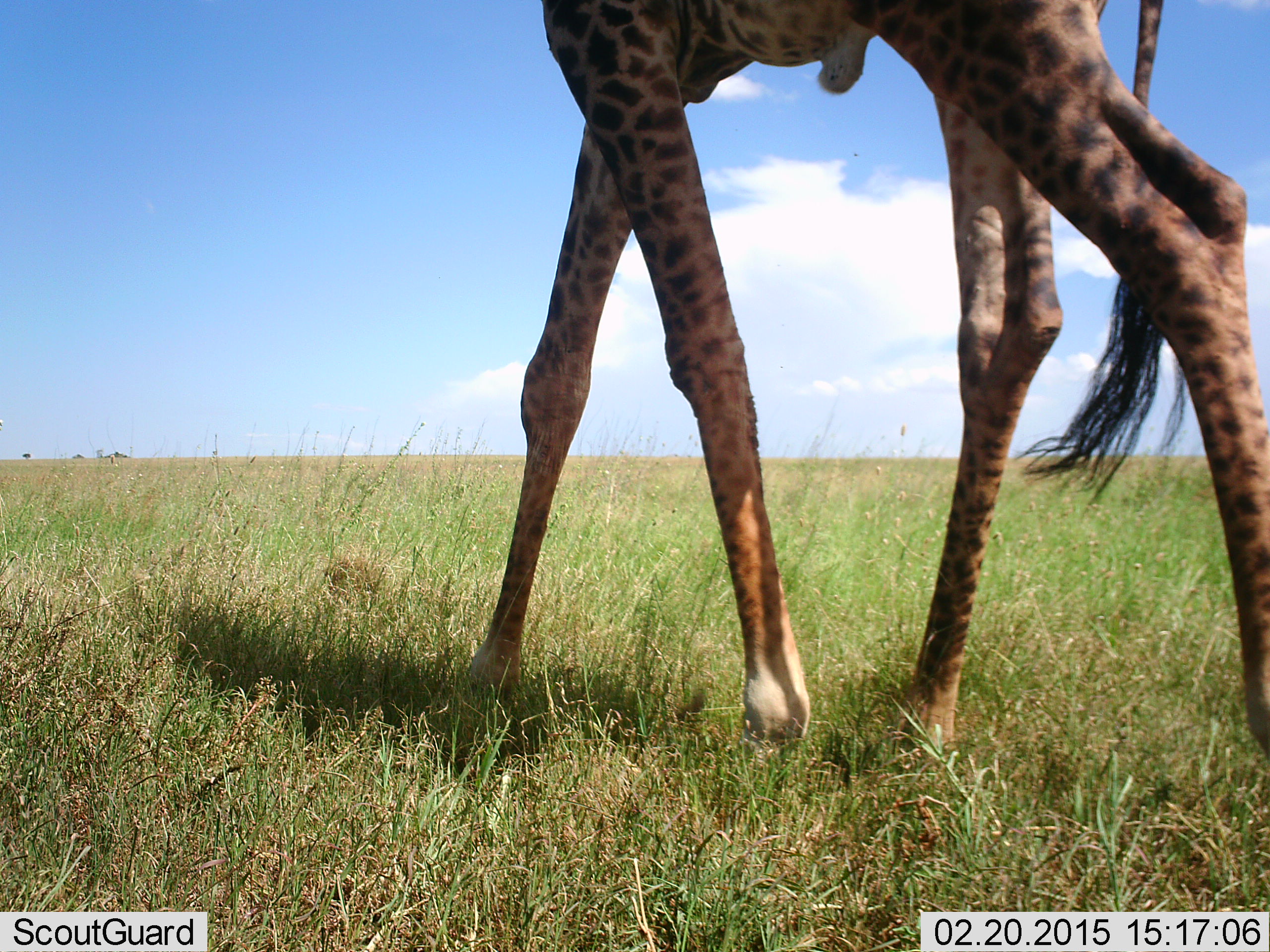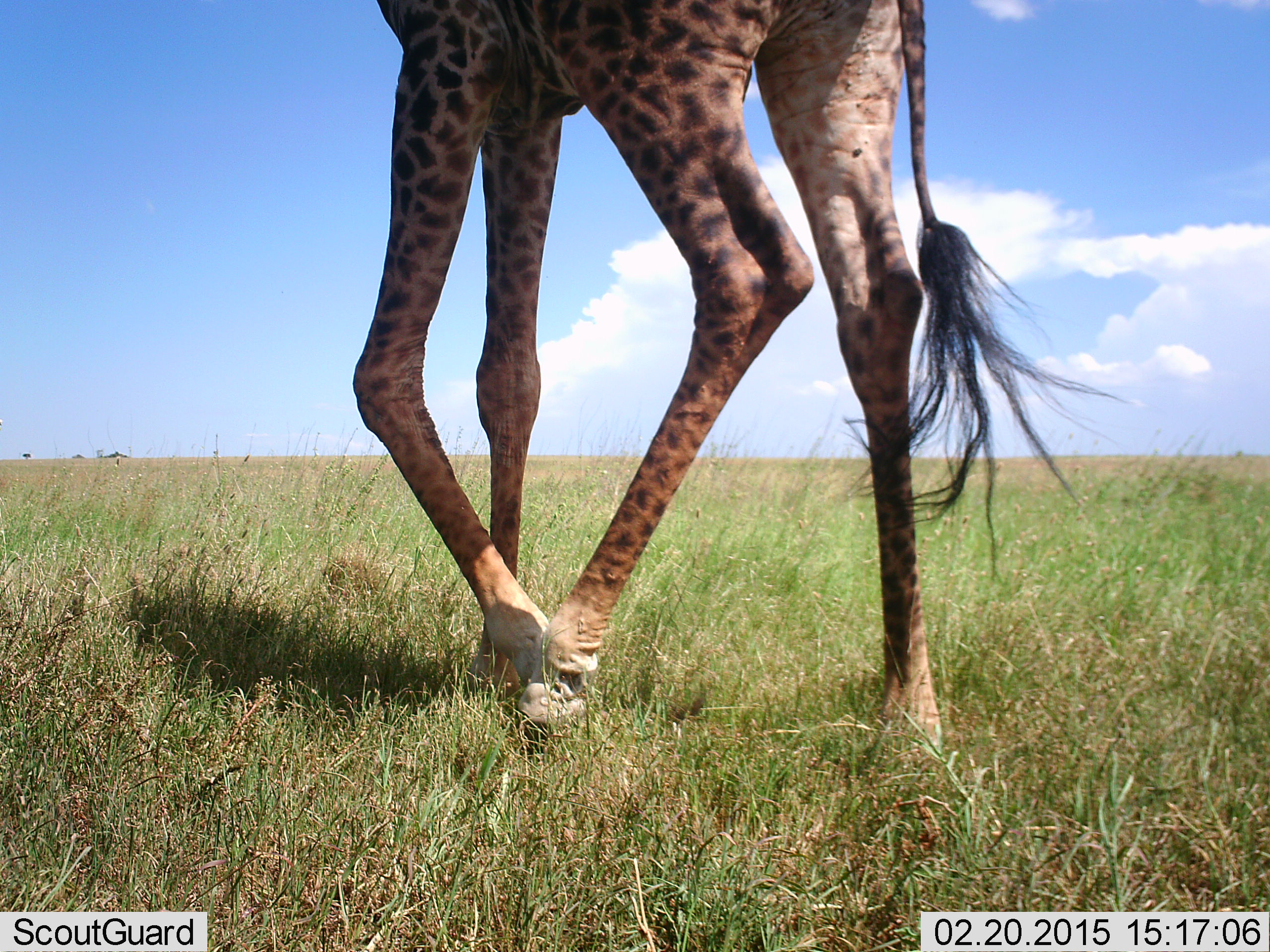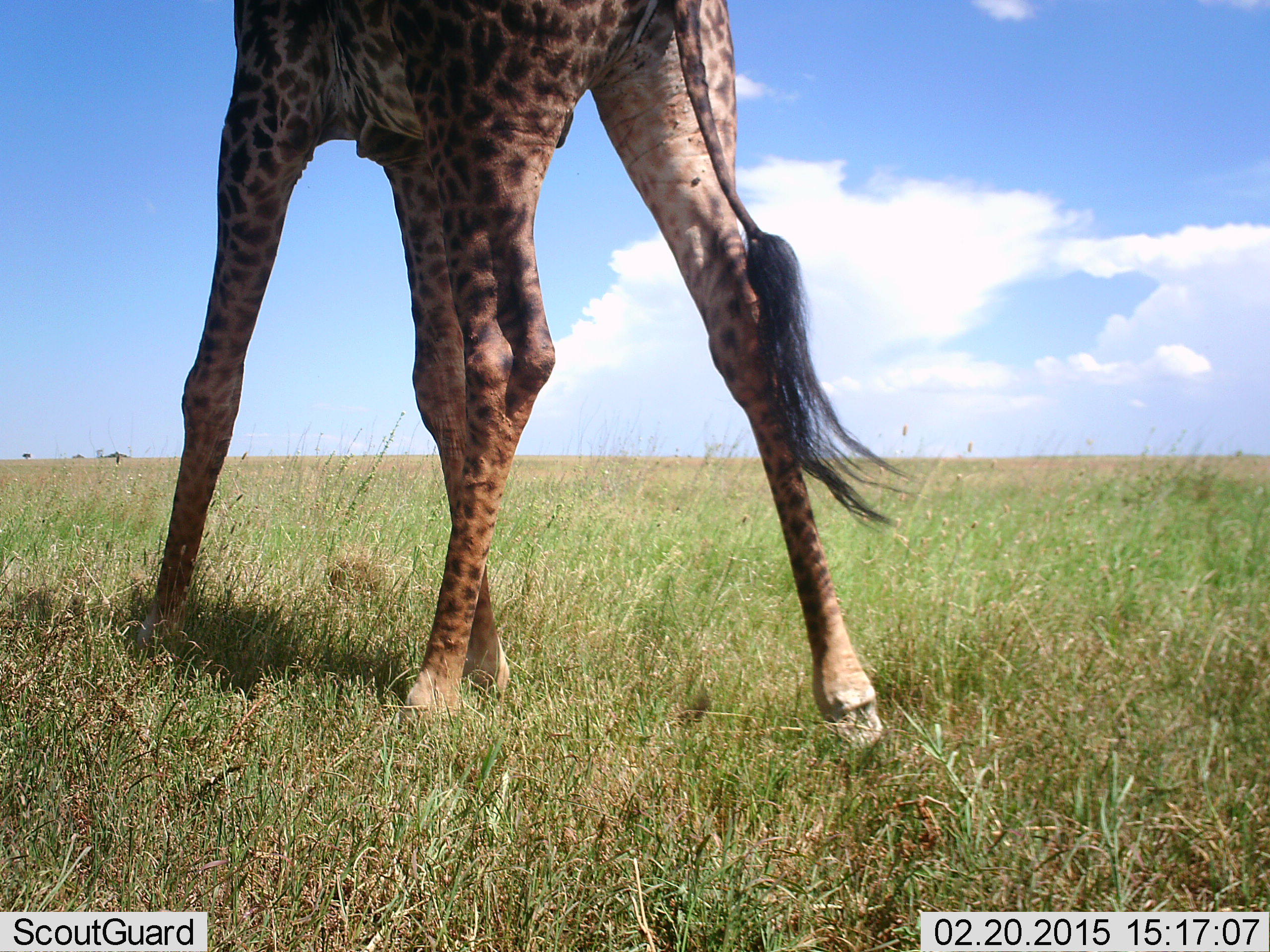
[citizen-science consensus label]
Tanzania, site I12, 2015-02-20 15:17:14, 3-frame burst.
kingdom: Animalia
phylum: Chordata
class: Mammalia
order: Artiodactyla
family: Giraffidae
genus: Giraffa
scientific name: Giraffa camelopardalis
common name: giraffe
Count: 1.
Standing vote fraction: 10%.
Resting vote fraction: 0%.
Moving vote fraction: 90%.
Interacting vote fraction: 0%.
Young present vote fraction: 0%.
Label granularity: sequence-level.